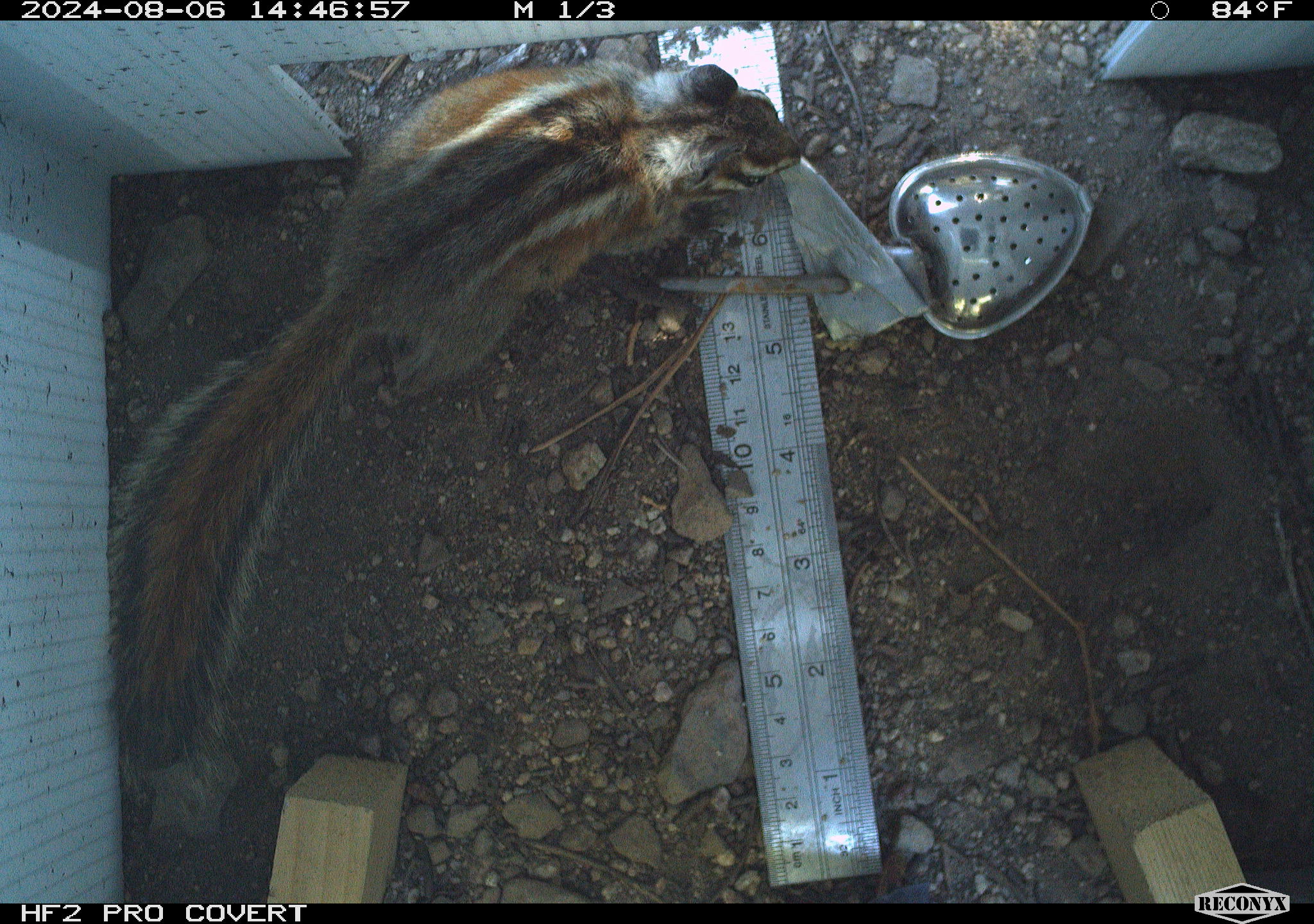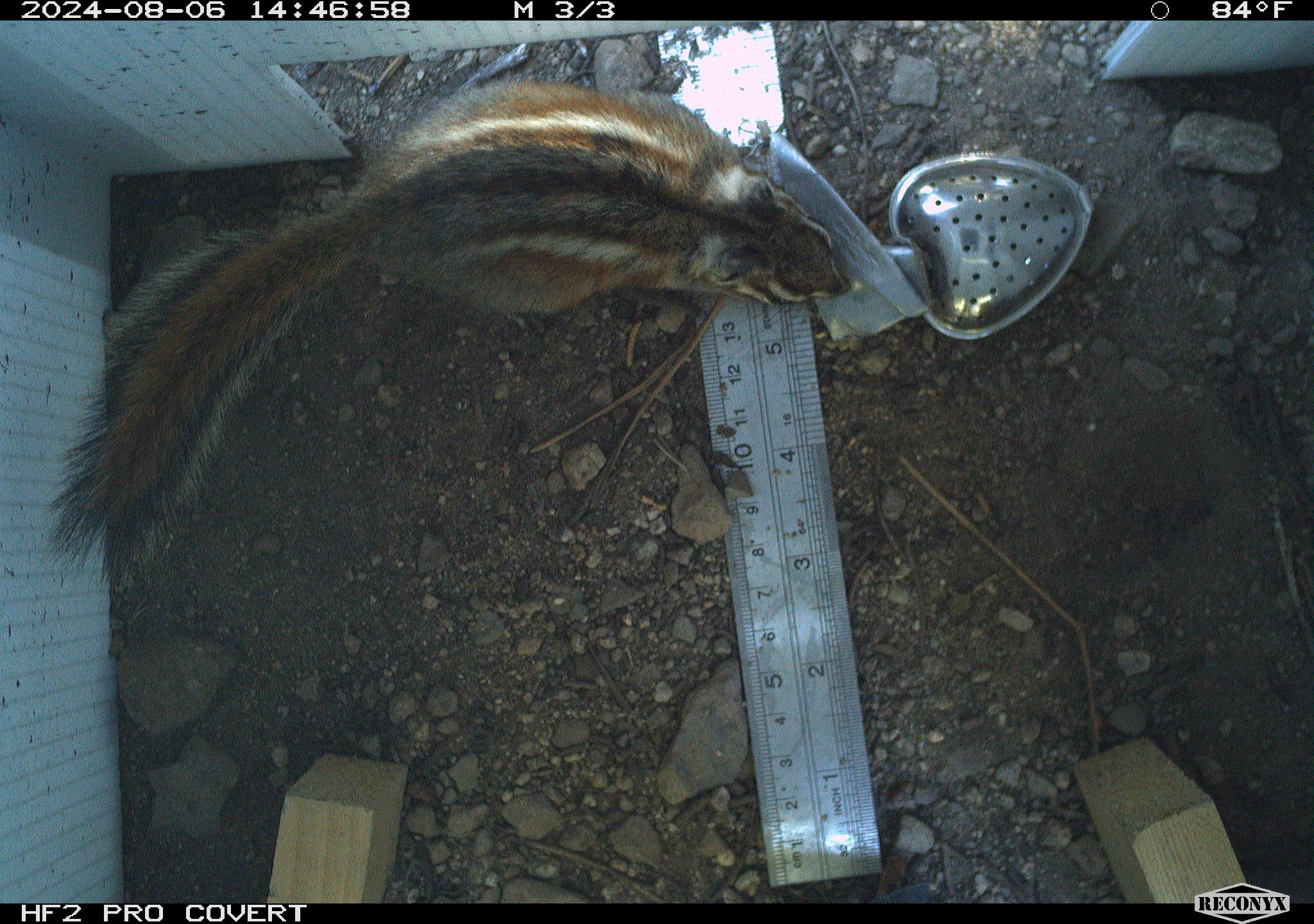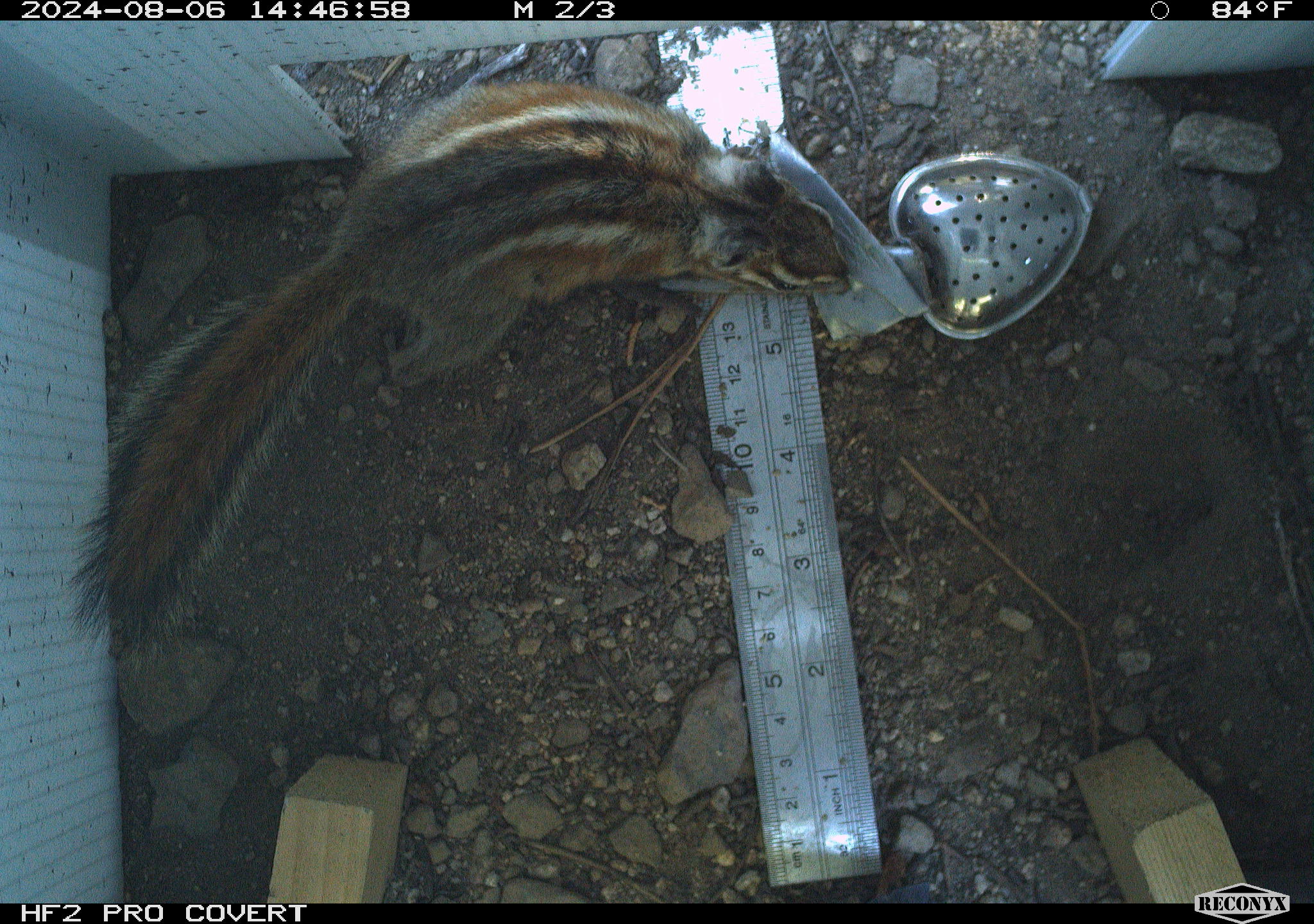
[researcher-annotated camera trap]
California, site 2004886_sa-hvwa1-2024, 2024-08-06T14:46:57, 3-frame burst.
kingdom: Animalia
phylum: Chordata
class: Mammalia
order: Rodentia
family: Sciuridae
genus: Neotamias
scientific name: Neotamias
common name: western chipmunks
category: neotamias species